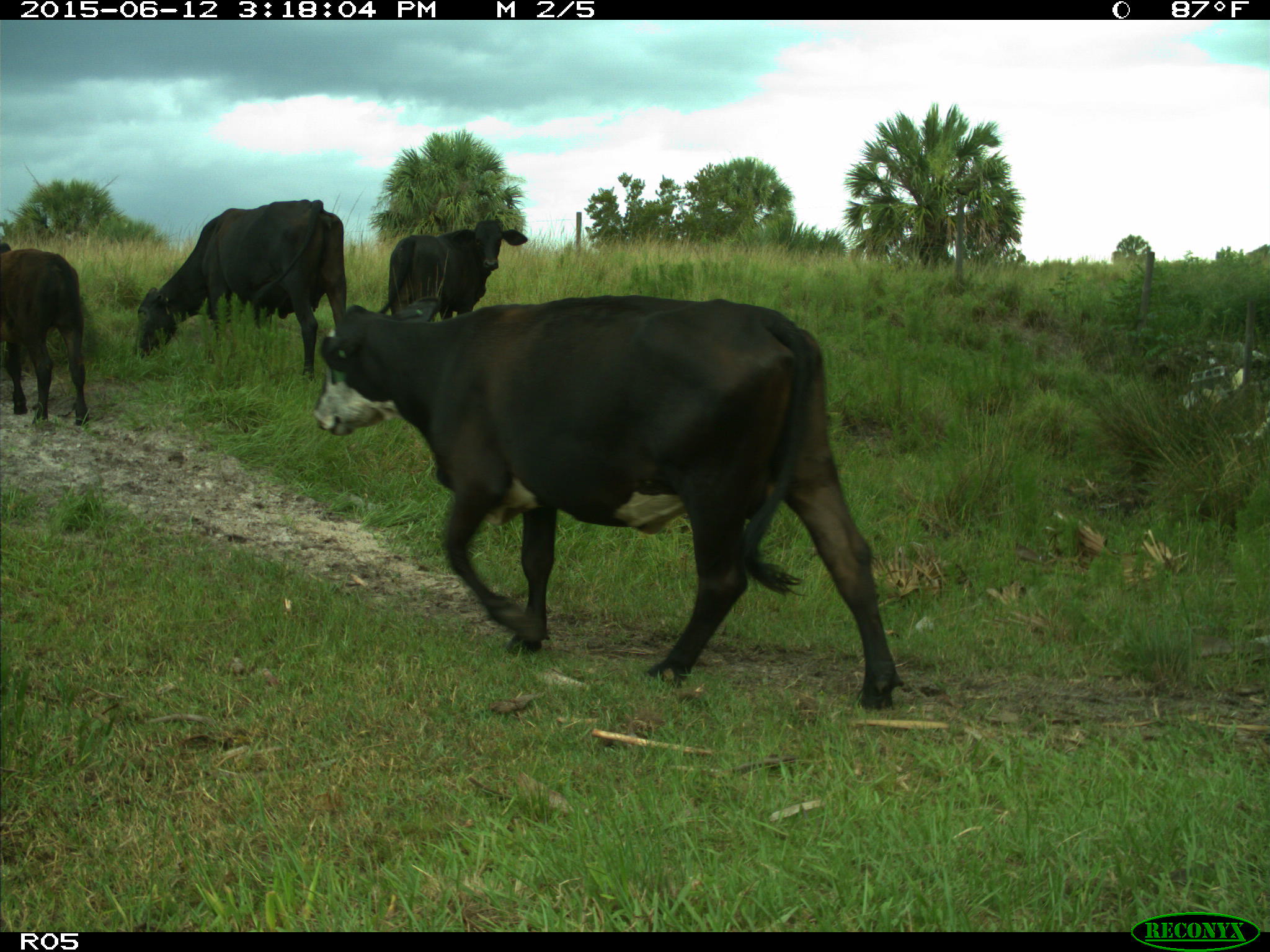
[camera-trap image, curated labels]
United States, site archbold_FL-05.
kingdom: Animalia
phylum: Chordata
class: Mammalia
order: Artiodactyla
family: Bovidae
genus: Bos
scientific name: Bos taurus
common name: domestic cow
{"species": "Bos taurus (domestic cow)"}